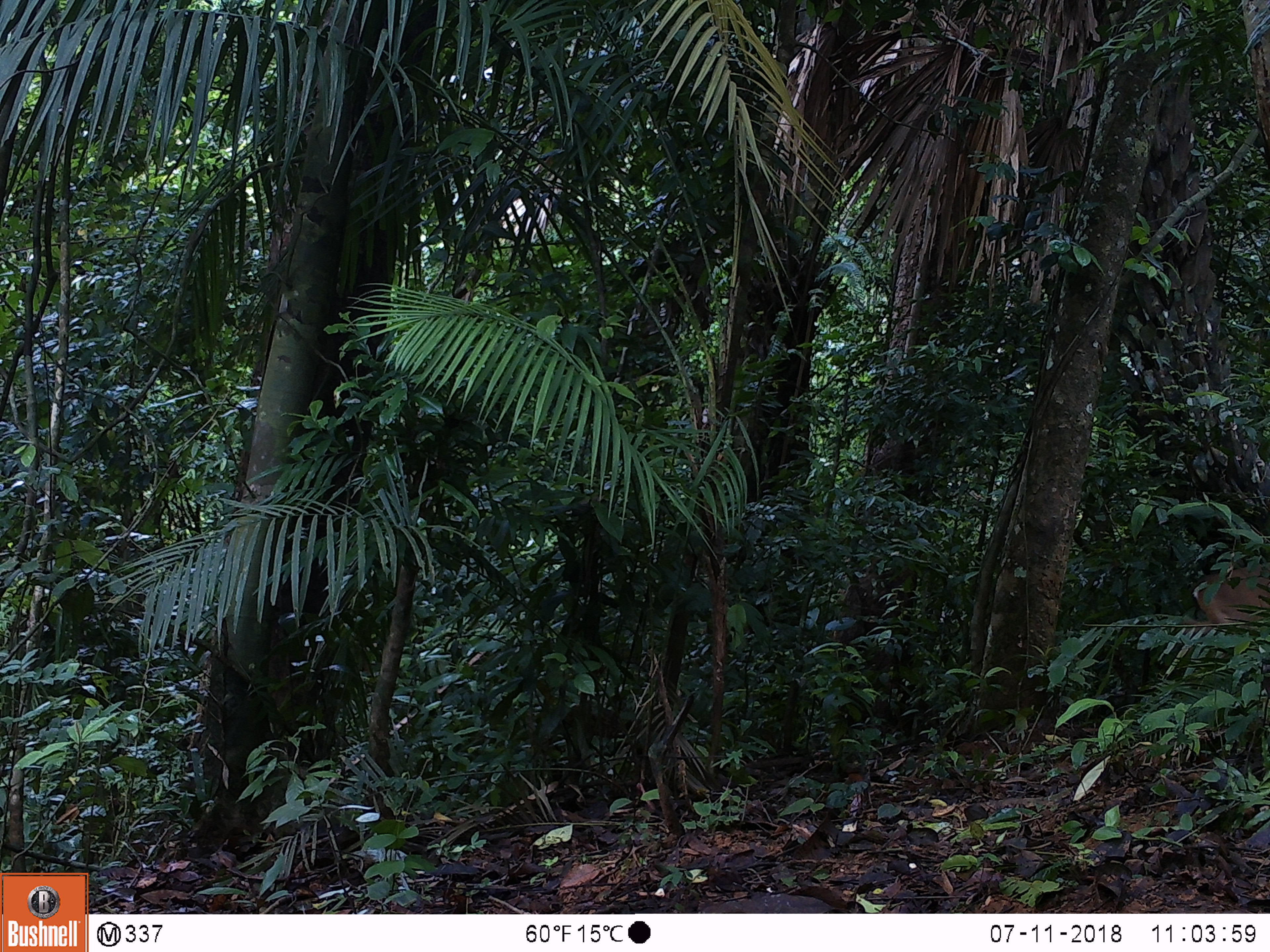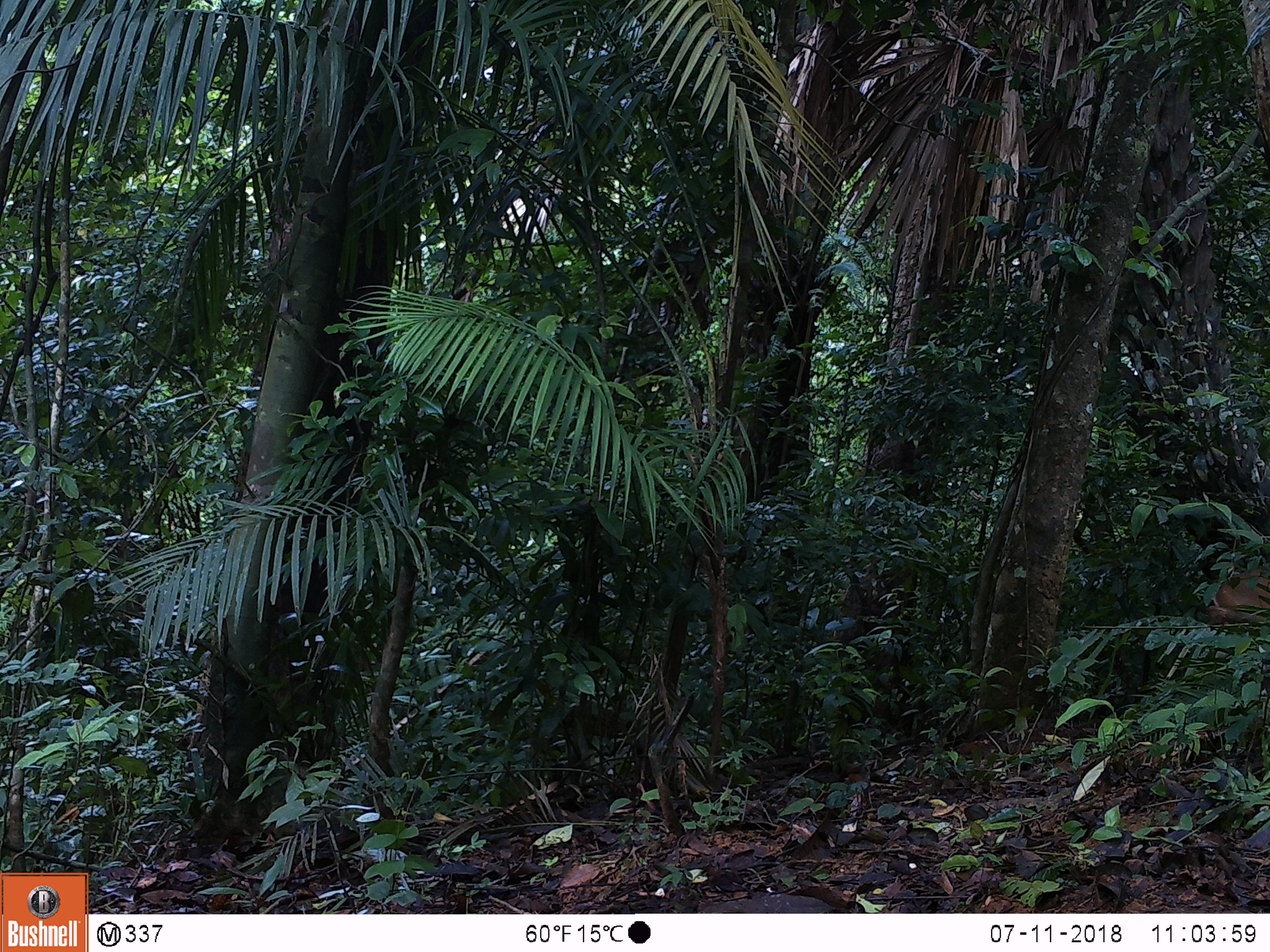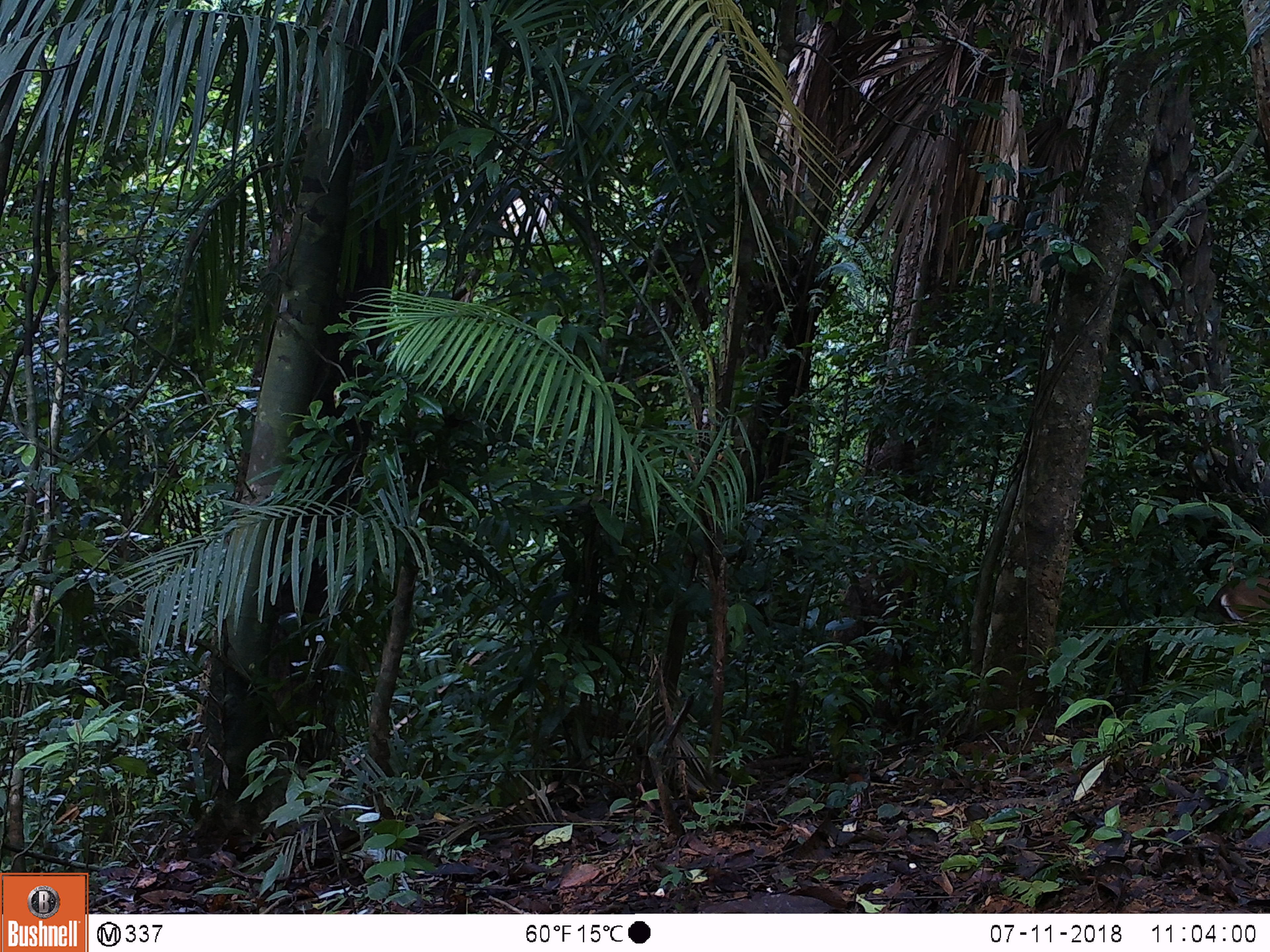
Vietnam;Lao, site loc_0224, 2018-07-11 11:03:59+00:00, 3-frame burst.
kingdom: Animalia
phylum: Chordata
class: Mammalia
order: Artiodactyla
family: Cervidae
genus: Muntiacus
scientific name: Muntiacus vuquangensis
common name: large-antlered muntjac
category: large antlered muntjac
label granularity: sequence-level